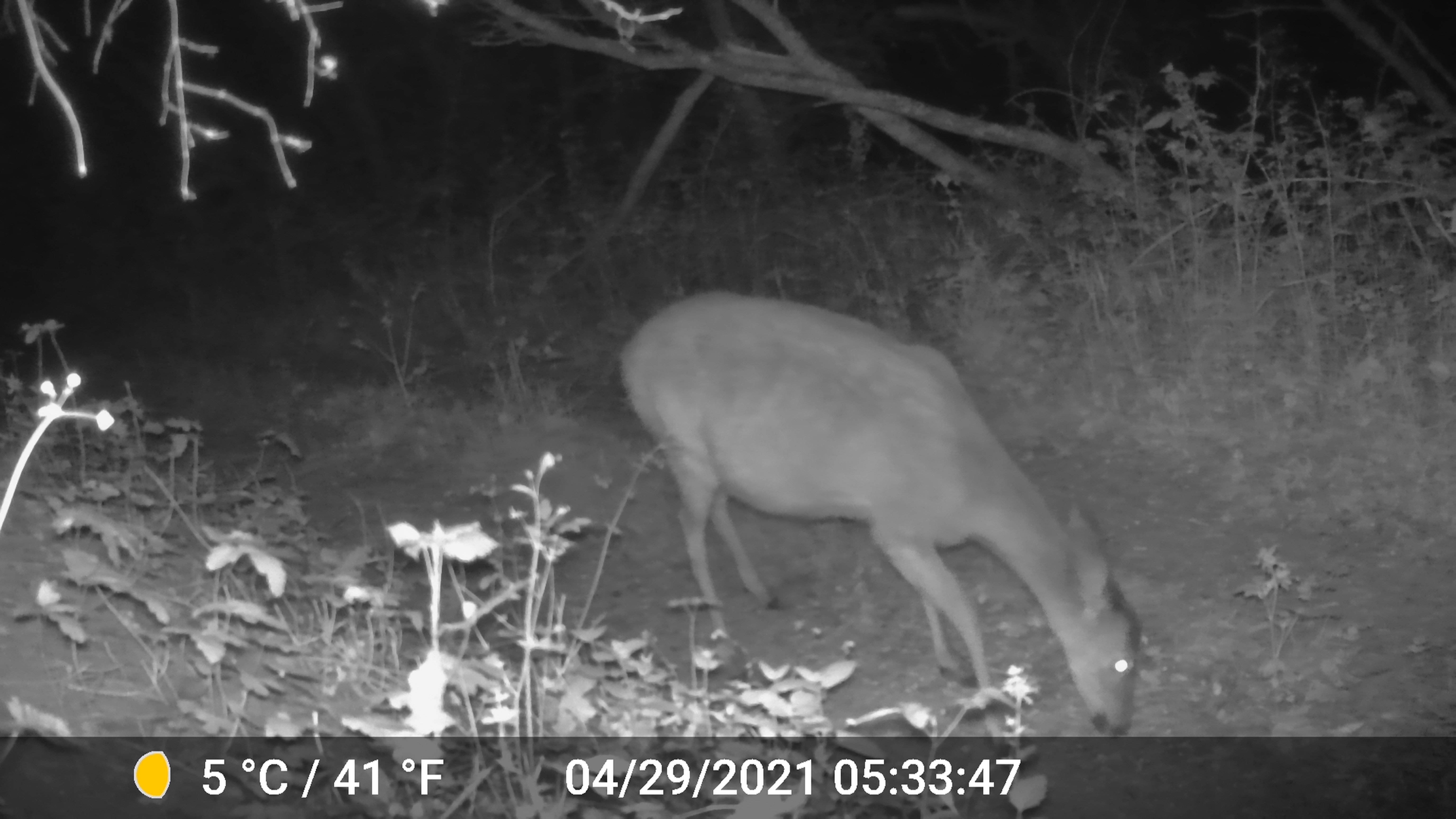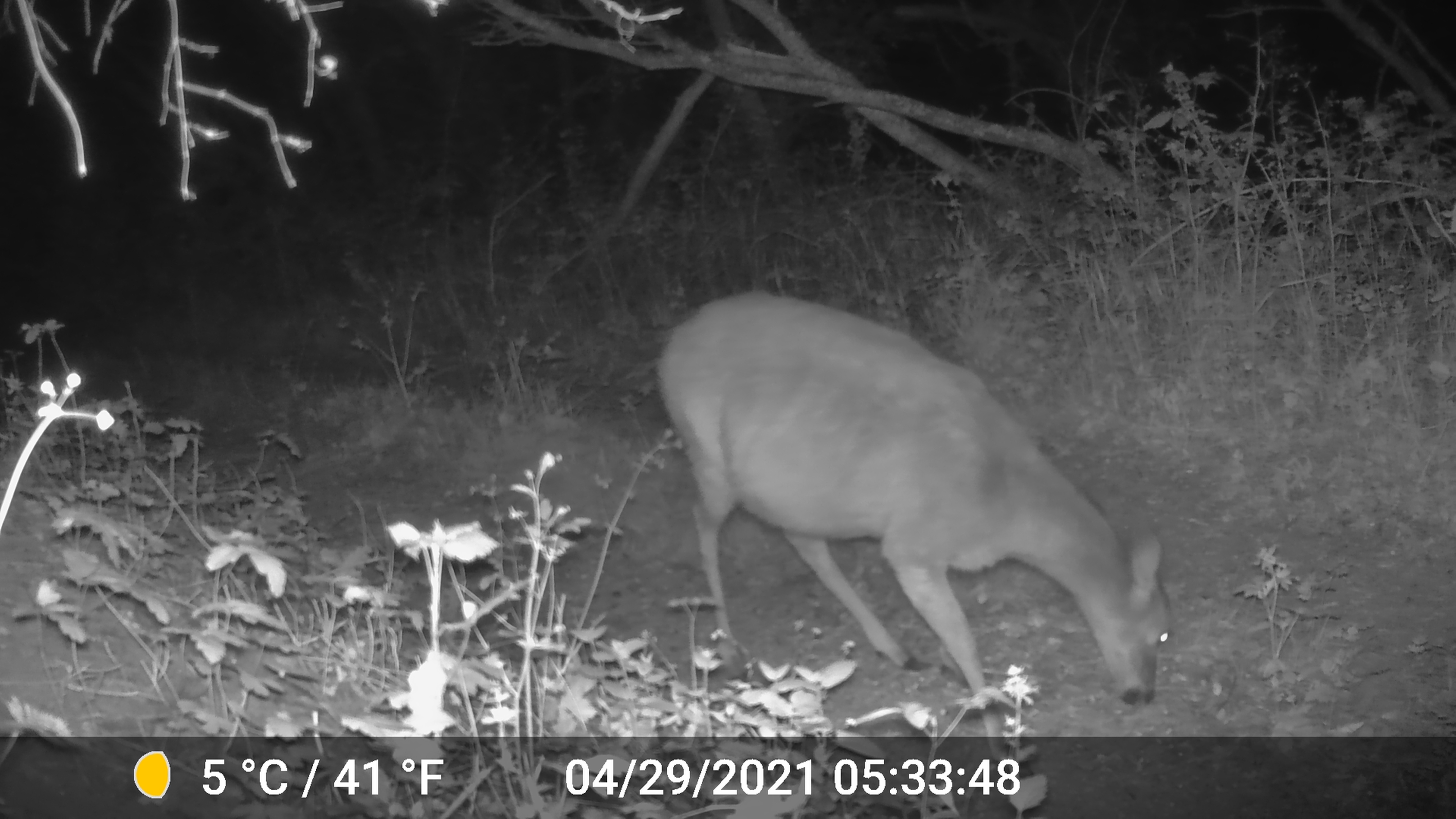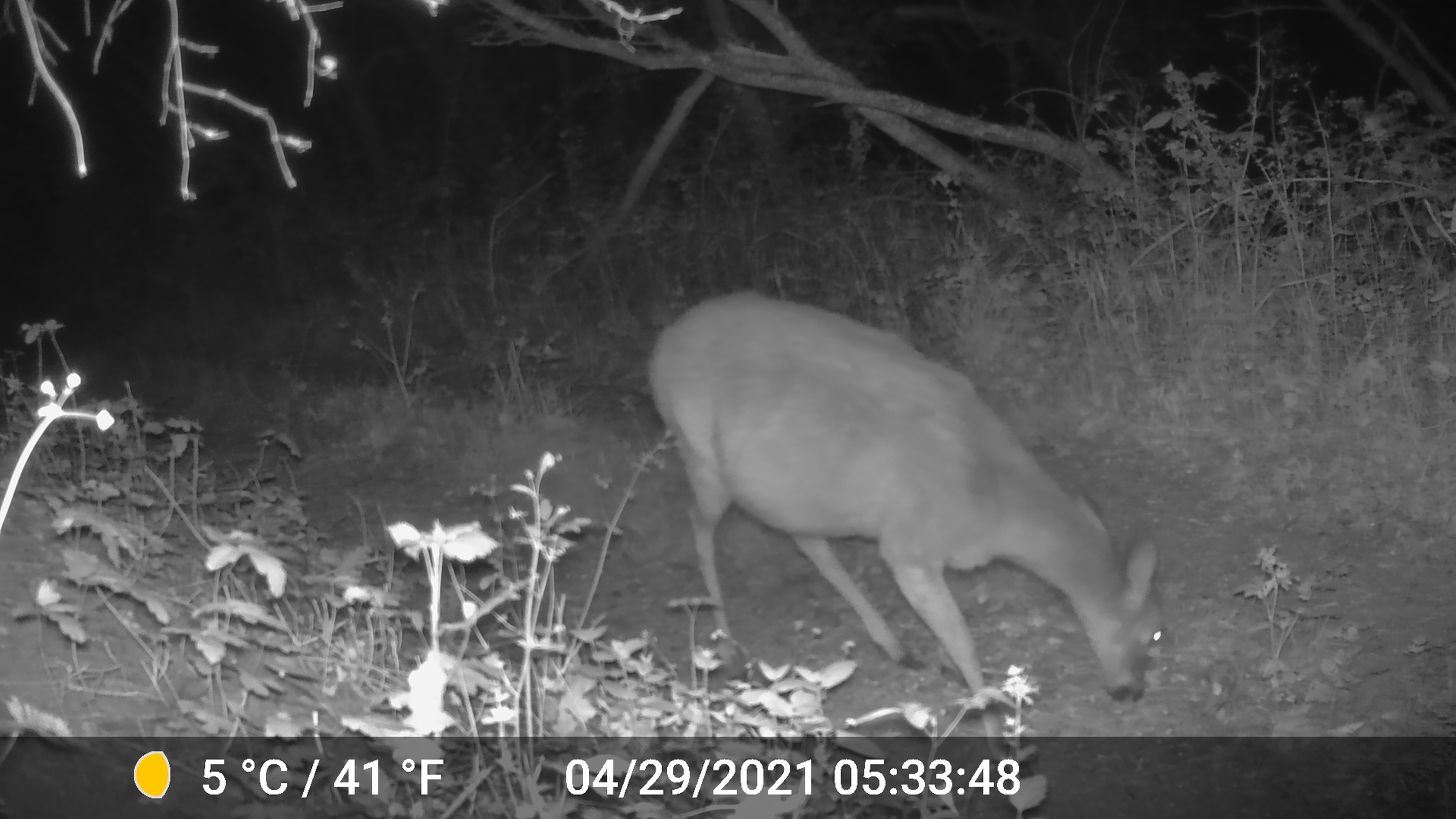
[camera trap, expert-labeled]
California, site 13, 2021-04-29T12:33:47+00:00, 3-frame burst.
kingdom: Animalia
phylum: Chordata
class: Mammalia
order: Artiodactyla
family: Cervidae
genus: Odocoileus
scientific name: Odocoileus hemionus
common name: mule deer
Mule deer (Odocoileus hemionus).